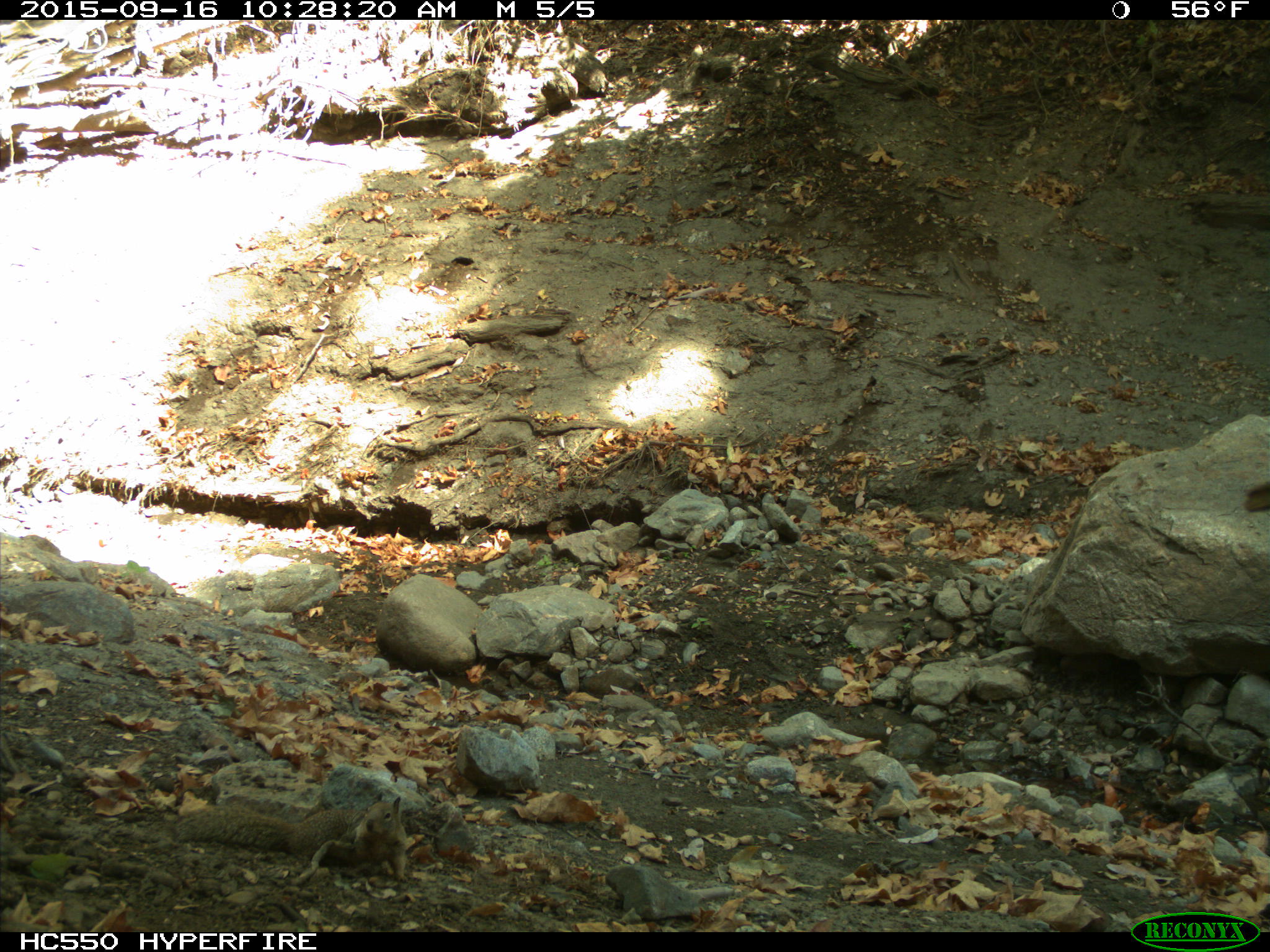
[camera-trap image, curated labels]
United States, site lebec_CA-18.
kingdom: Animalia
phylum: Chordata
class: Mammalia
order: Rodentia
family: Sciuridae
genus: Otospermophilus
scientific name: Otospermophilus beecheyi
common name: california ground squirrel